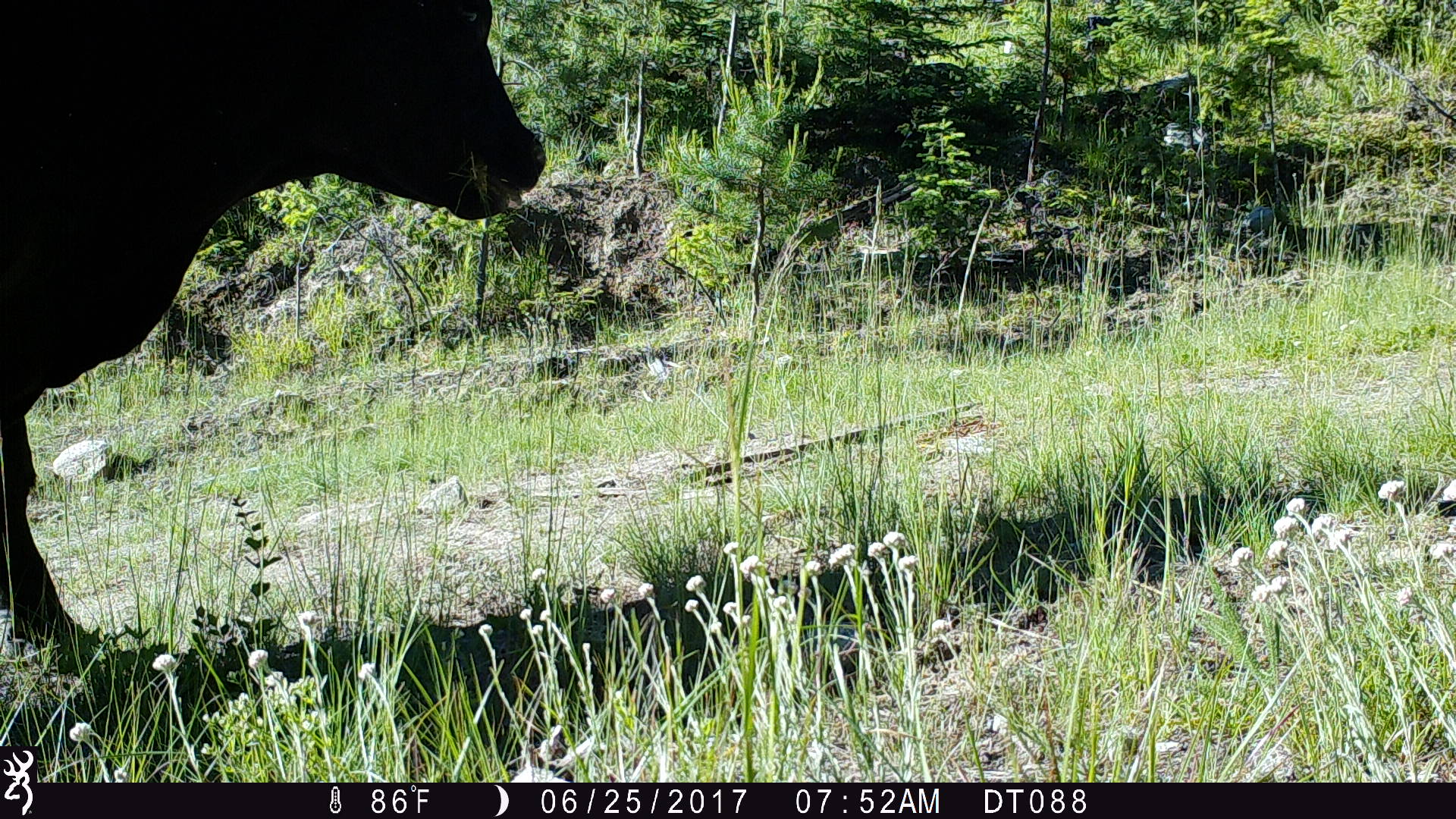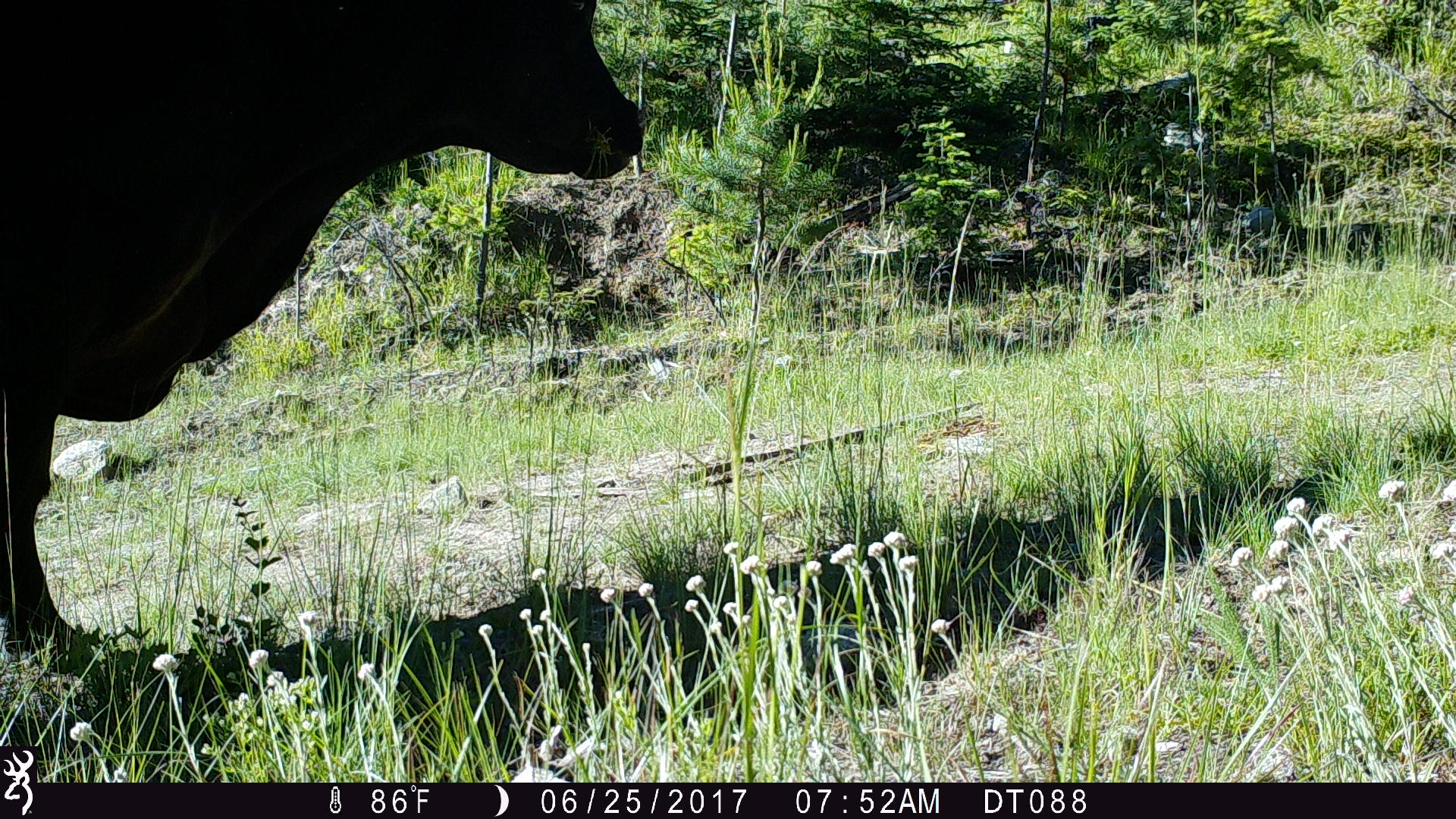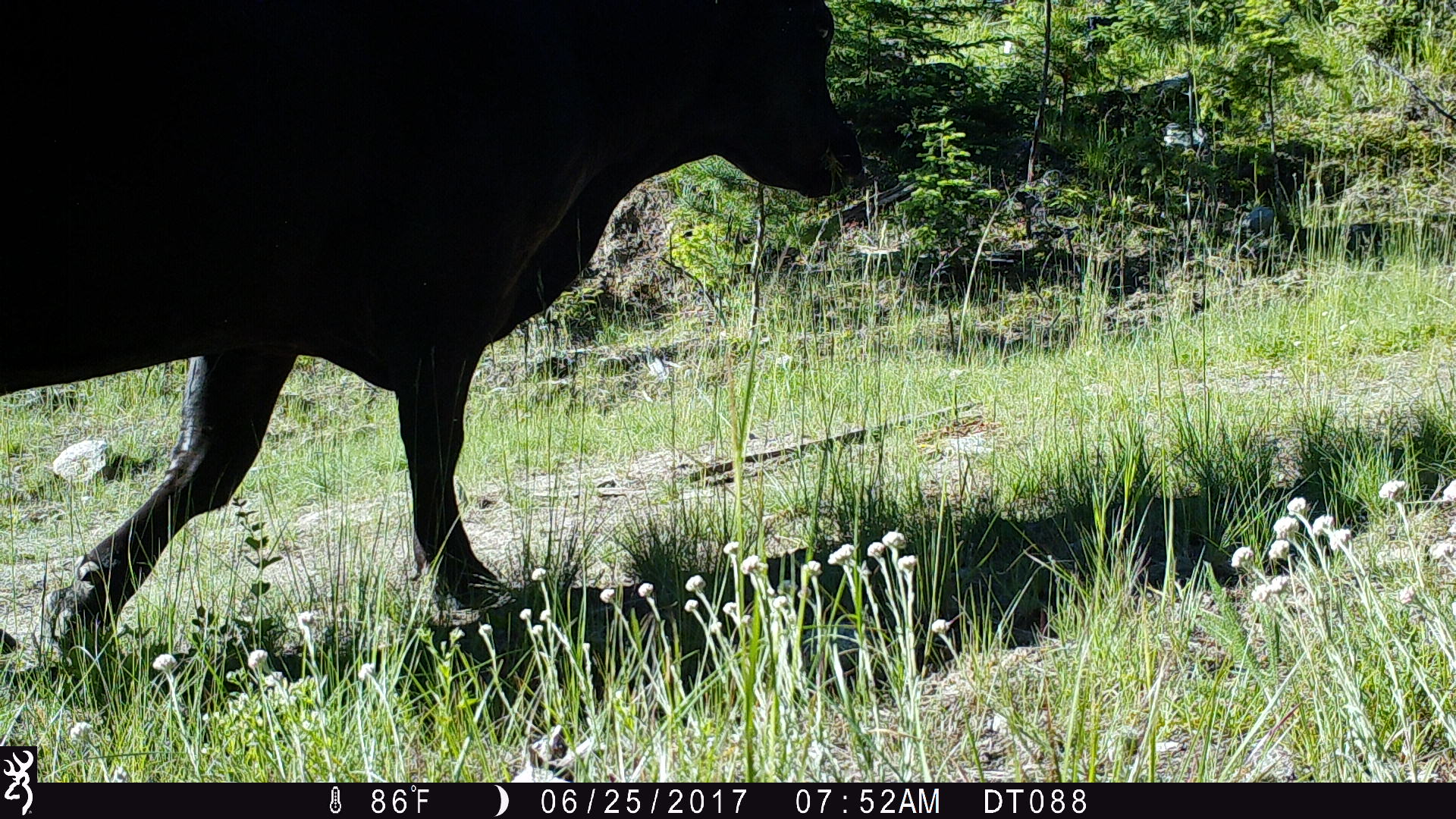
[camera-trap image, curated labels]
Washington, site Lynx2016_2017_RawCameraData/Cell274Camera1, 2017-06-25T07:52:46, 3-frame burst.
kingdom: Animalia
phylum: Chordata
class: Mammalia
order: Artiodactyla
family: Bovidae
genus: Bos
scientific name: Bos taurus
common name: domestic cattle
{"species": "domestic cattle (Bos taurus)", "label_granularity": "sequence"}